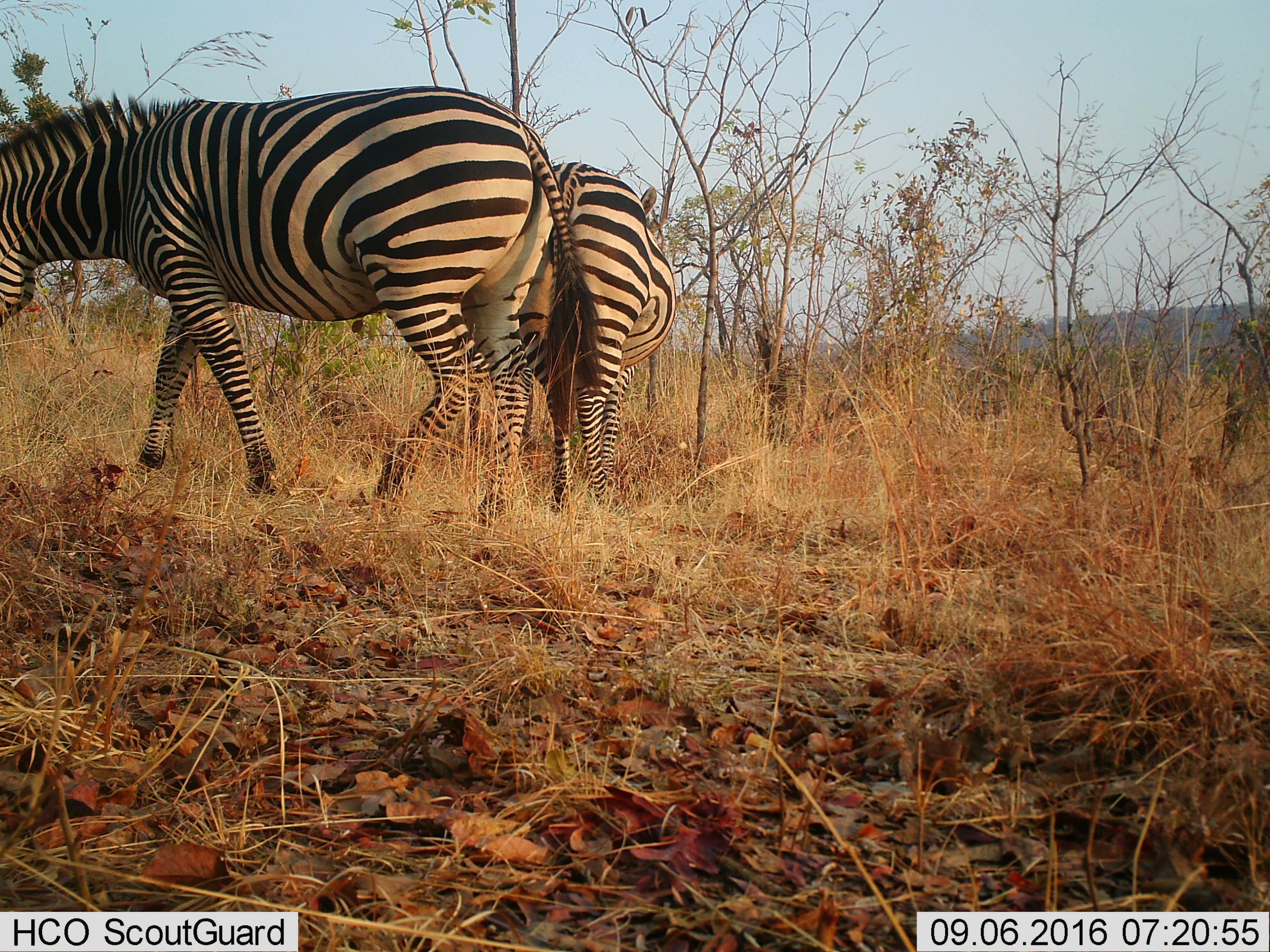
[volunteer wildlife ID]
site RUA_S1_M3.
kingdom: Animalia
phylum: Chordata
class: Mammalia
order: Perissodactyla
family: Equidae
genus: Equus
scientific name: Equus quagga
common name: plains zebra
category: zebraplains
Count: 2.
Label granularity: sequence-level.